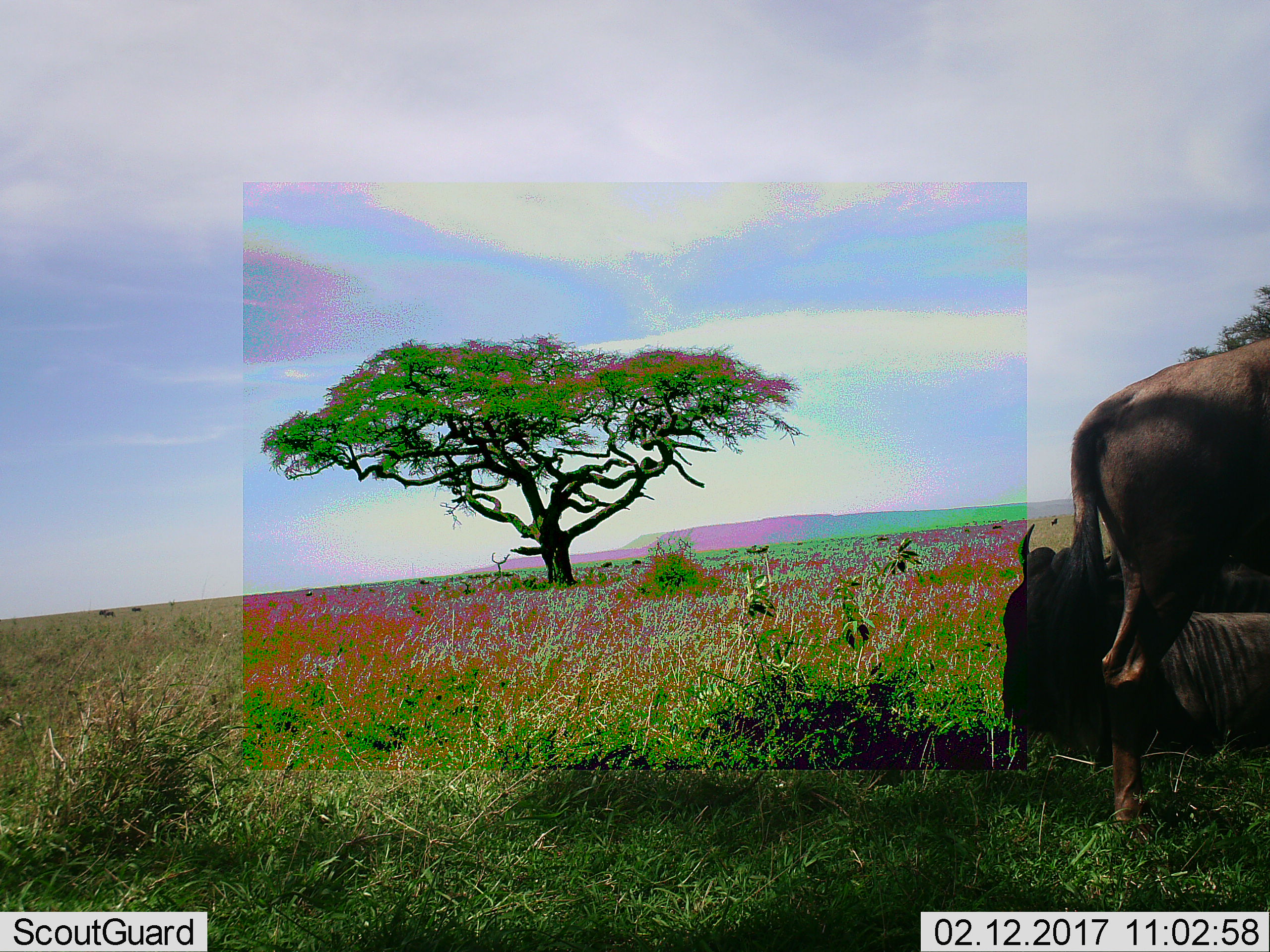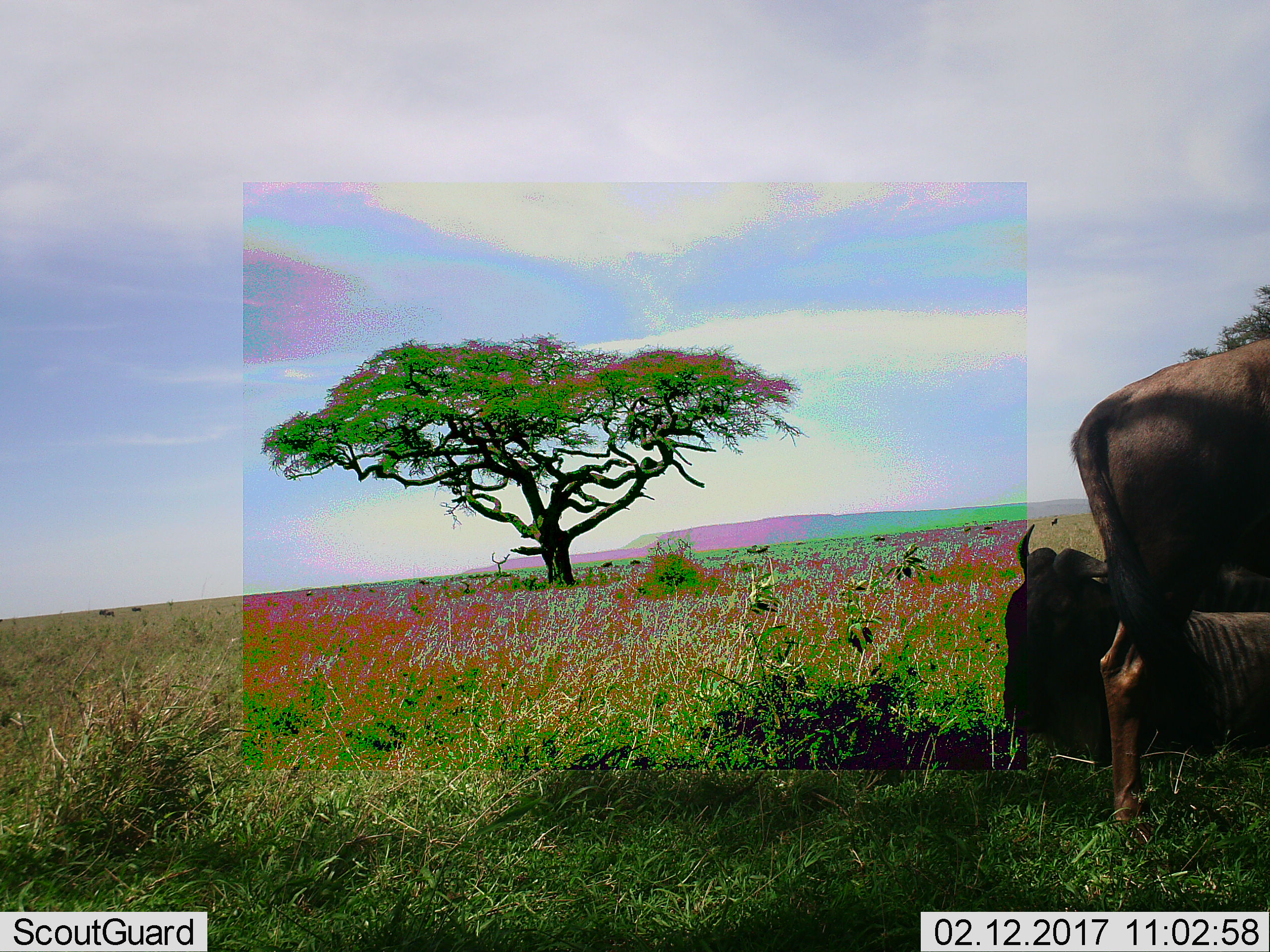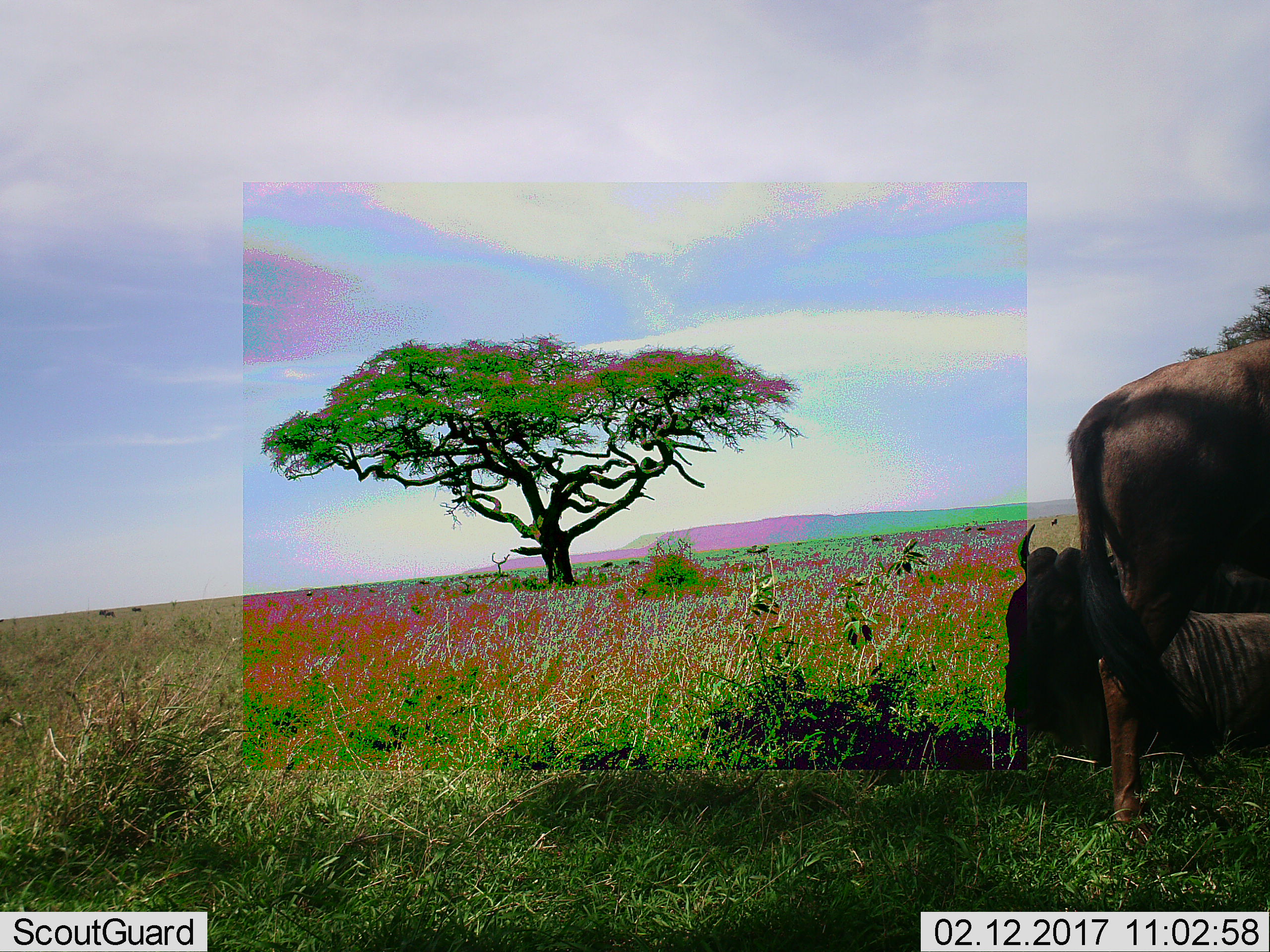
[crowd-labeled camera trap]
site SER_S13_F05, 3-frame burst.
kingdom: Animalia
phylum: Chordata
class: Mammalia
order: Artiodactyla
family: Bovidae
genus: Connochaetes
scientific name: Connochaetes taurinus taurinus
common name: blue wildebeest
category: wildebeestblue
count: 2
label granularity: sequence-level